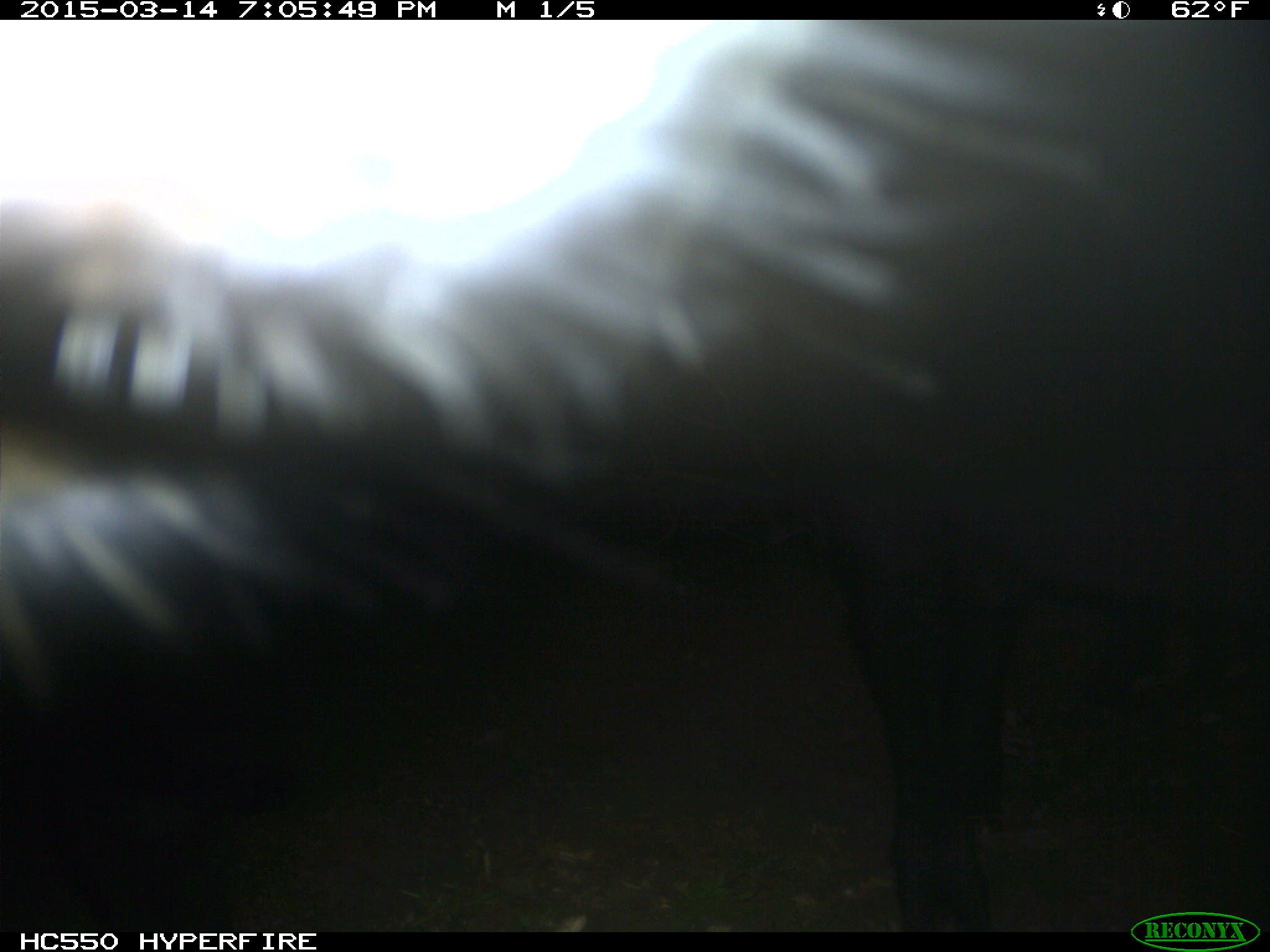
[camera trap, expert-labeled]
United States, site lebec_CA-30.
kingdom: Animalia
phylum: Chordata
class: Mammalia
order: Artiodactyla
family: Bovidae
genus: Bos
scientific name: Bos taurus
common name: domestic cow